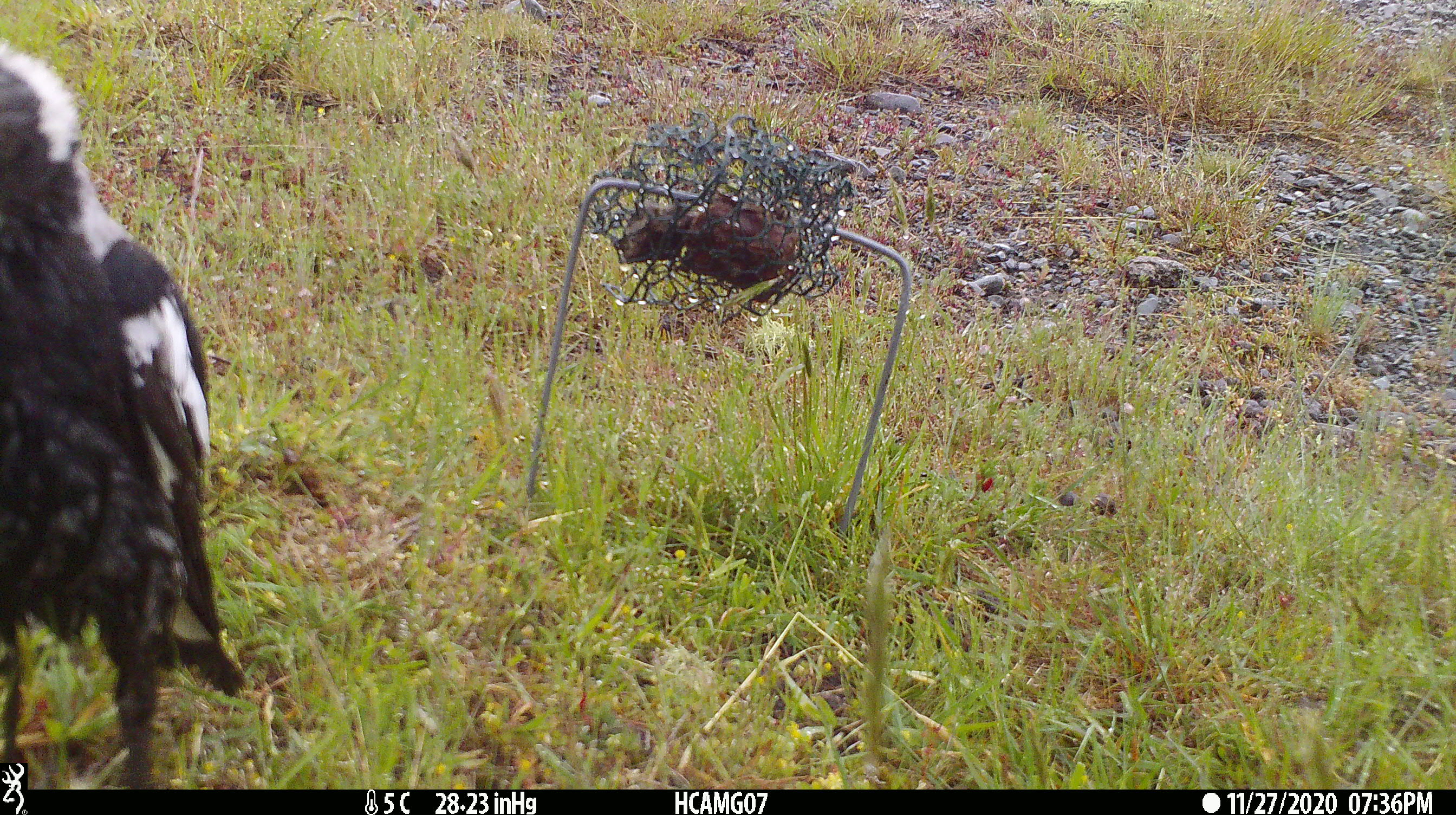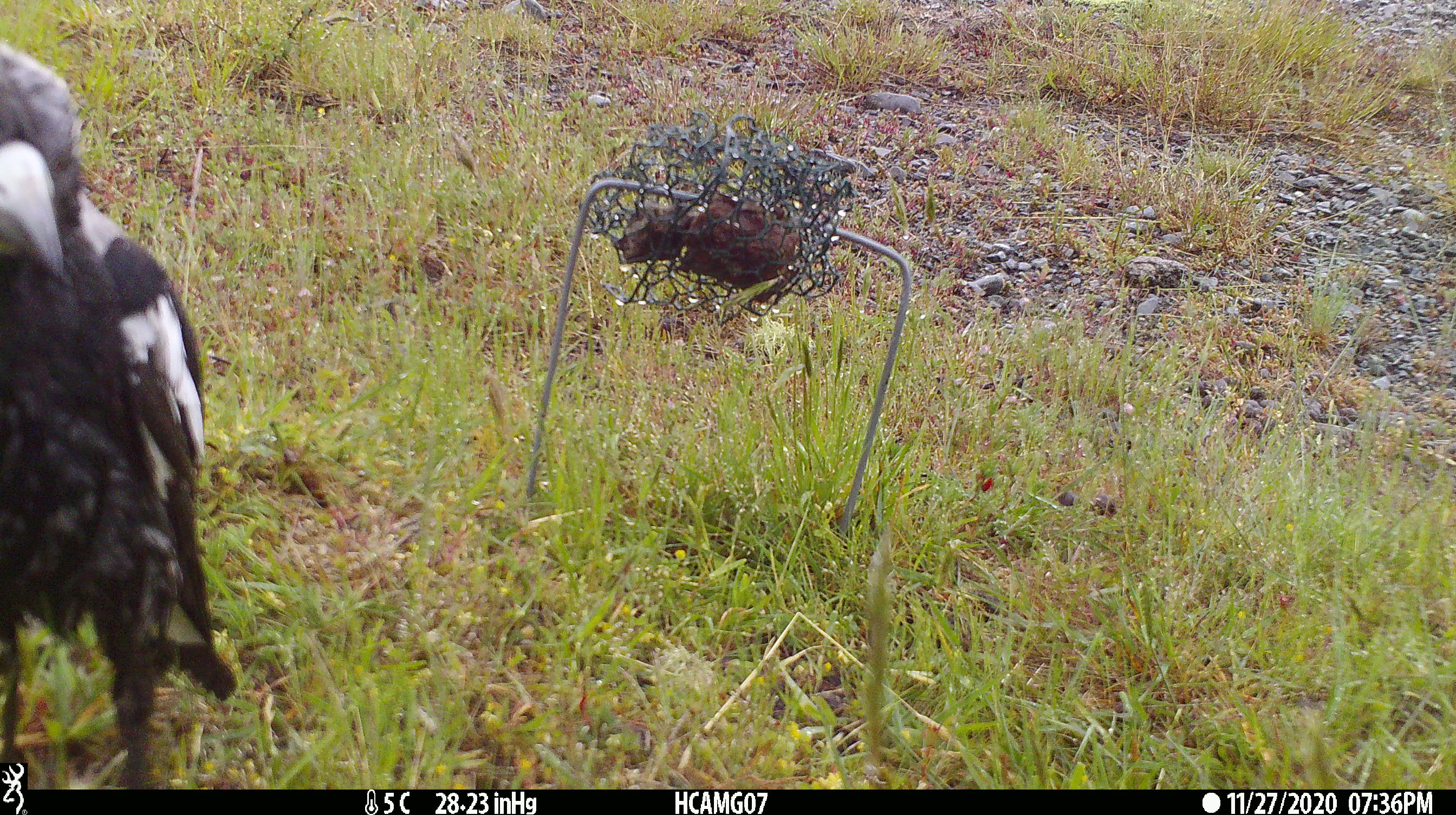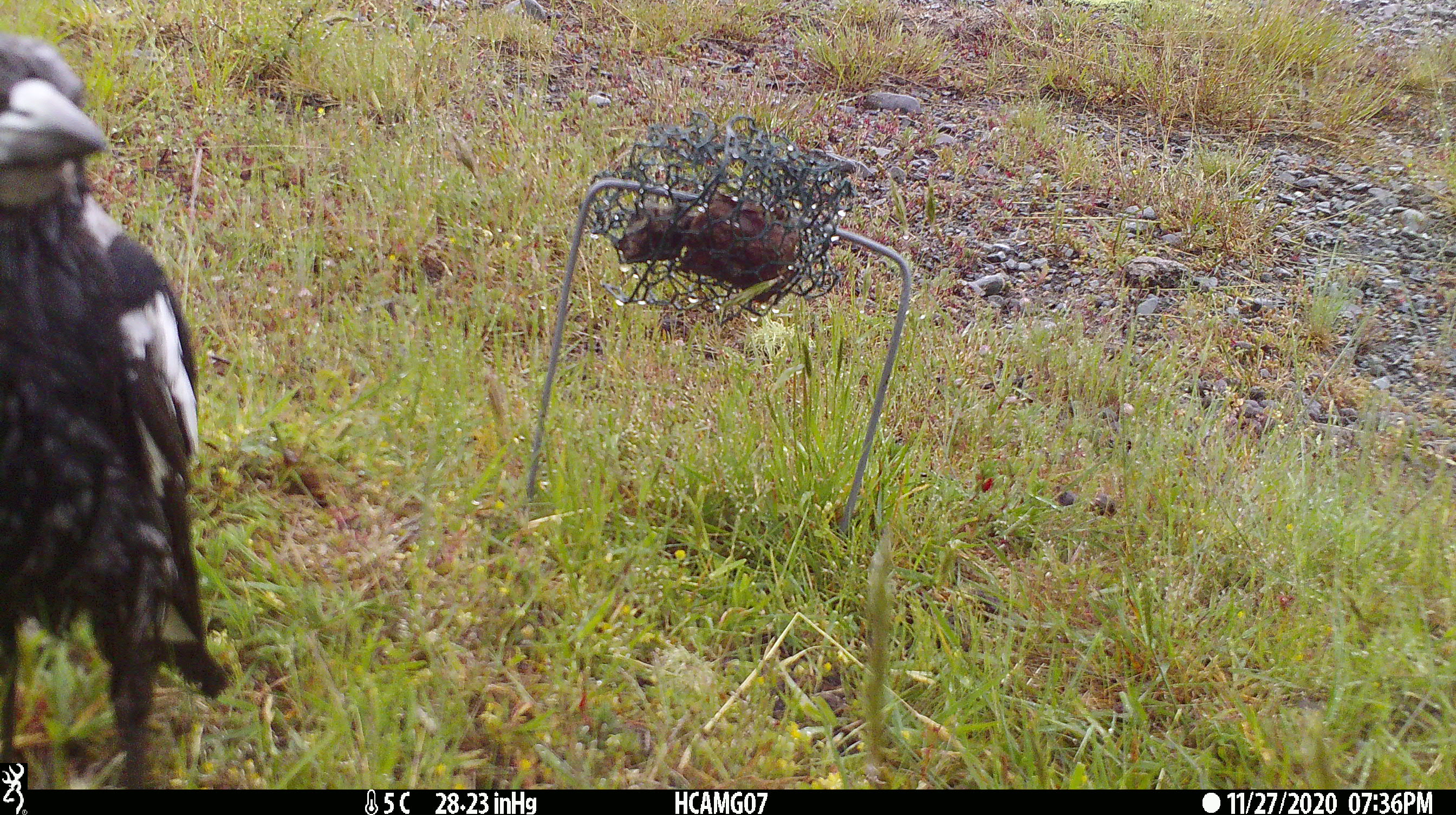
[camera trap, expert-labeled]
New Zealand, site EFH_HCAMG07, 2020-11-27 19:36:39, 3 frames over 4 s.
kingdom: Animalia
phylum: Chordata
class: Aves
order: Passeriformes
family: Artamidae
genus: Gymnorhina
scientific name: Gymnorhina tibicen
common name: australian magpie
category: magpie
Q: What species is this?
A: Magpie (australian magpie) (Gymnorhina tibicen).